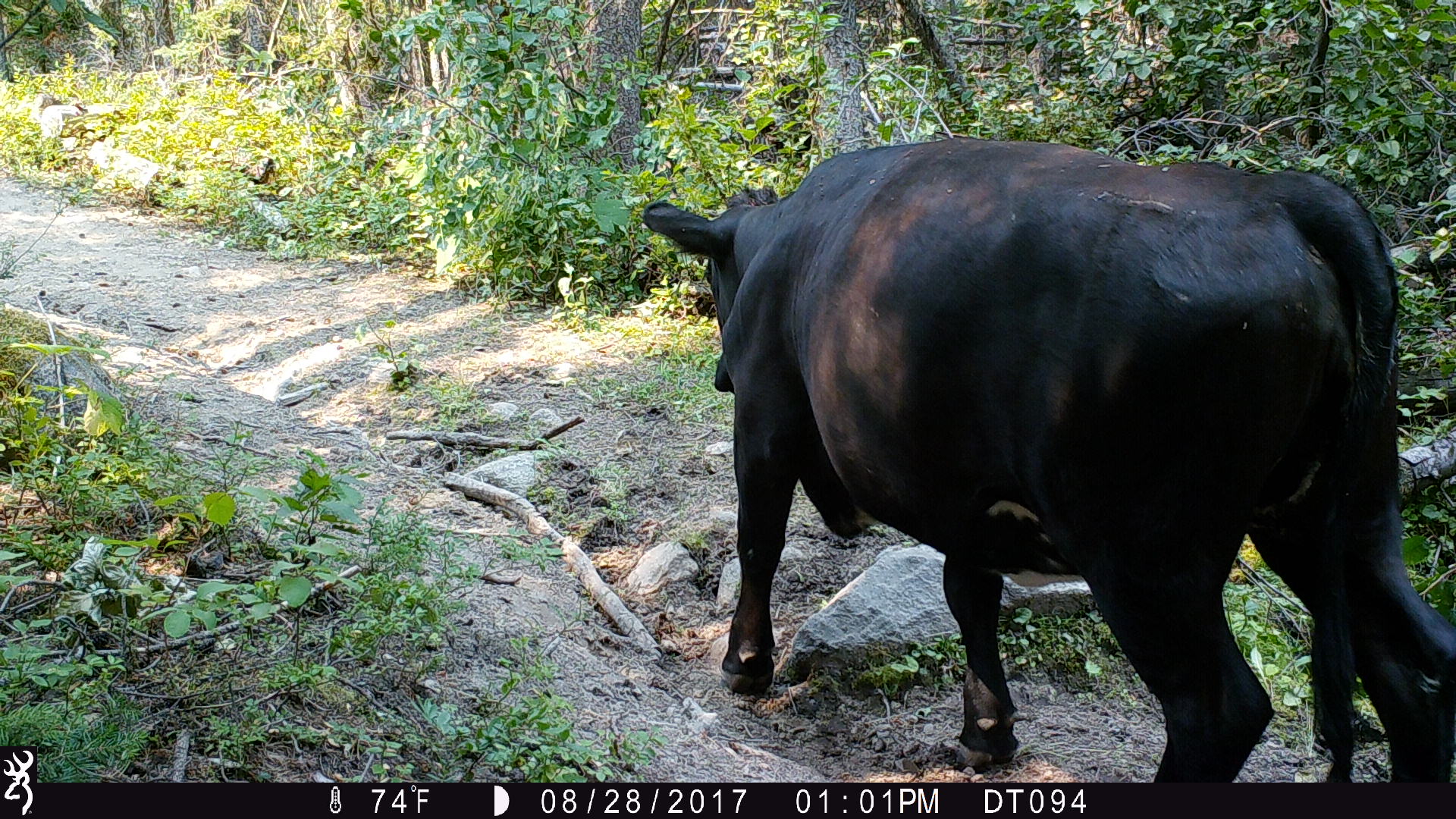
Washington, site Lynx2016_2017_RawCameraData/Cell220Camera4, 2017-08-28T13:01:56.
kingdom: Animalia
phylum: Chordata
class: Mammalia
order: Artiodactyla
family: Bovidae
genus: Bos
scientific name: Bos taurus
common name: domestic cattle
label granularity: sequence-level